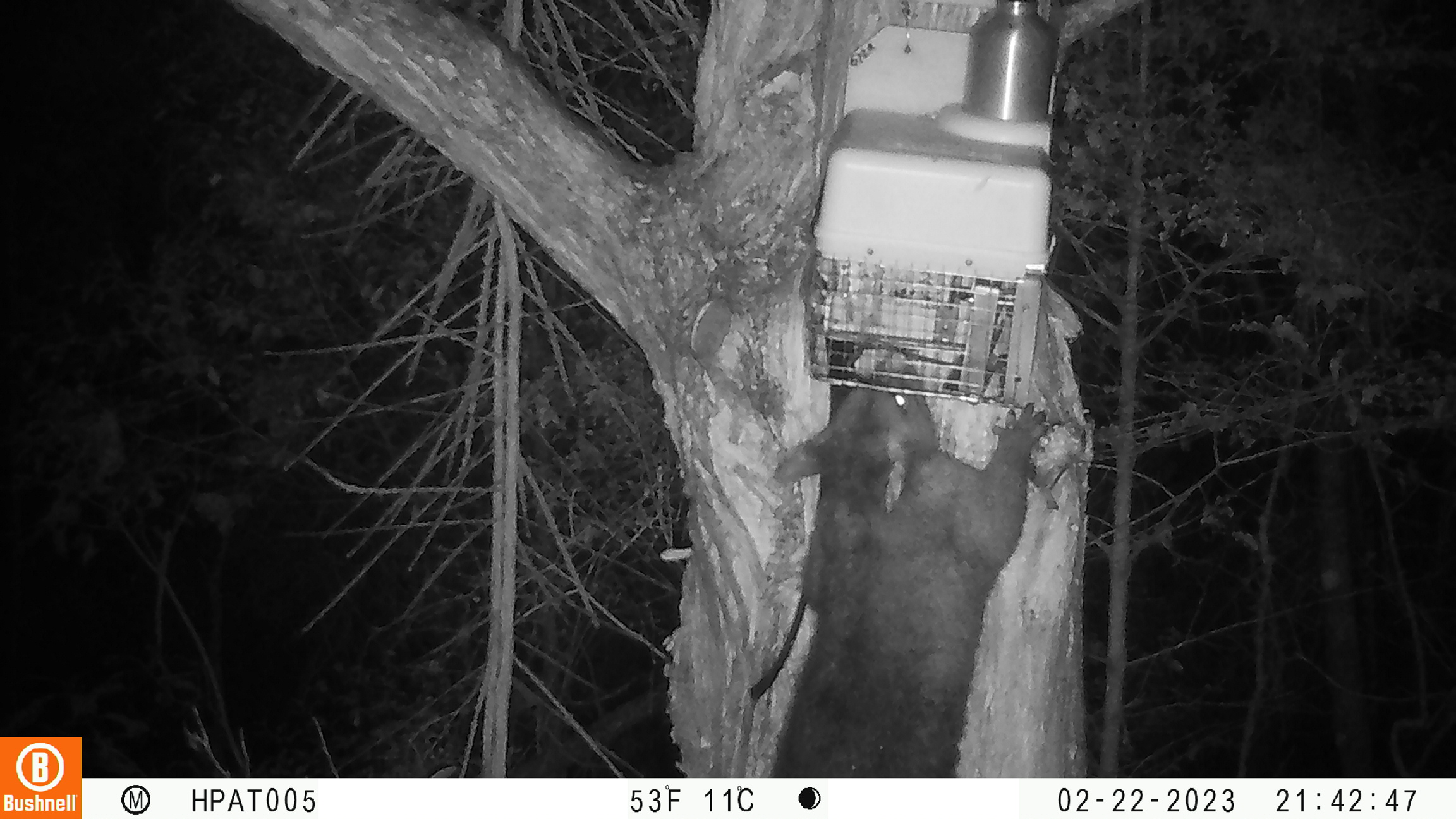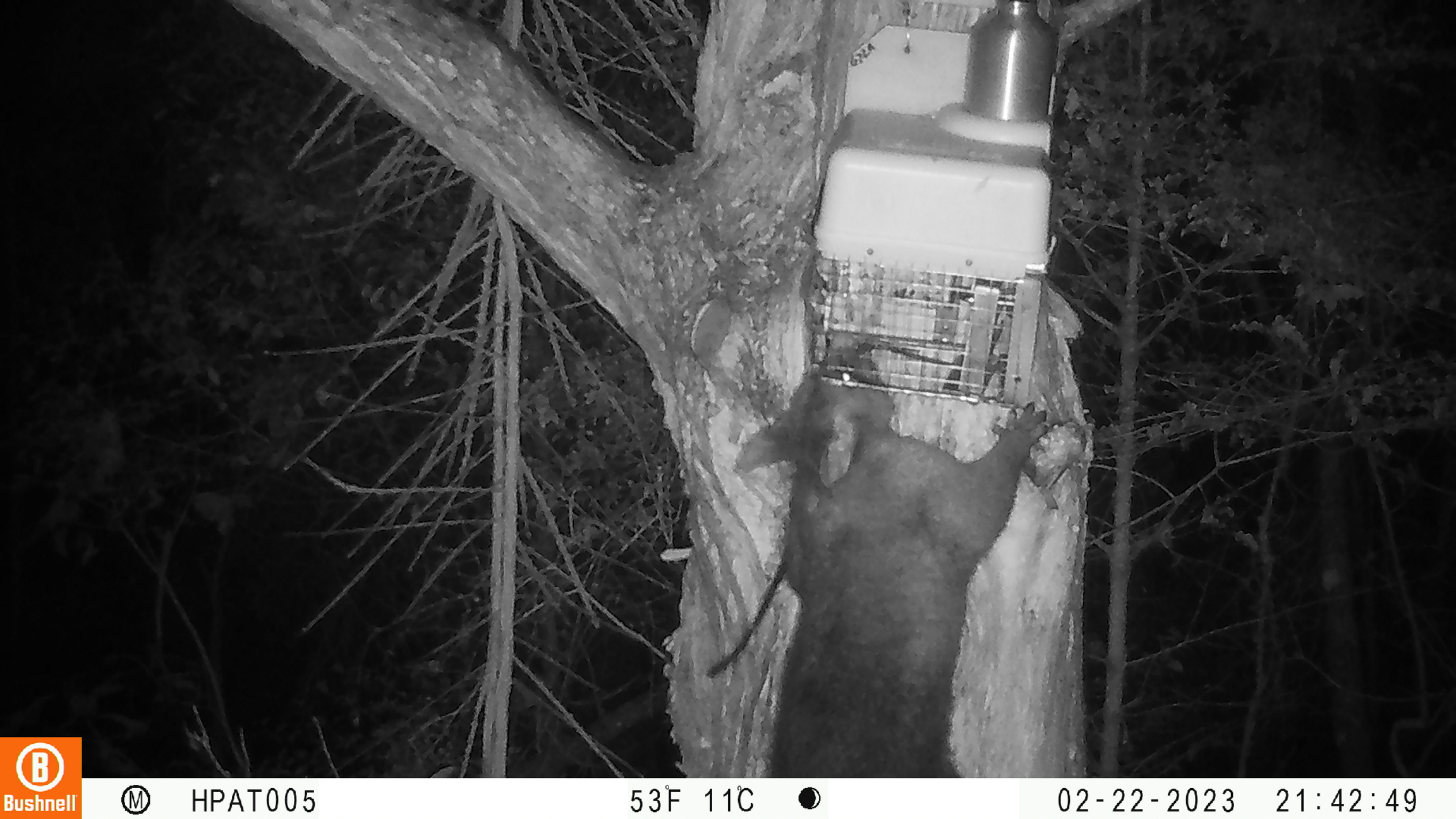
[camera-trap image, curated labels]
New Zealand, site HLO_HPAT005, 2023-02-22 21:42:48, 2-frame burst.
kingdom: Animalia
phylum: Chordata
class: Mammalia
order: Diprotodontia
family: Phalangeridae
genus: Trichosurus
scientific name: Trichosurus vulpecula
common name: common brushtail possum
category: possum